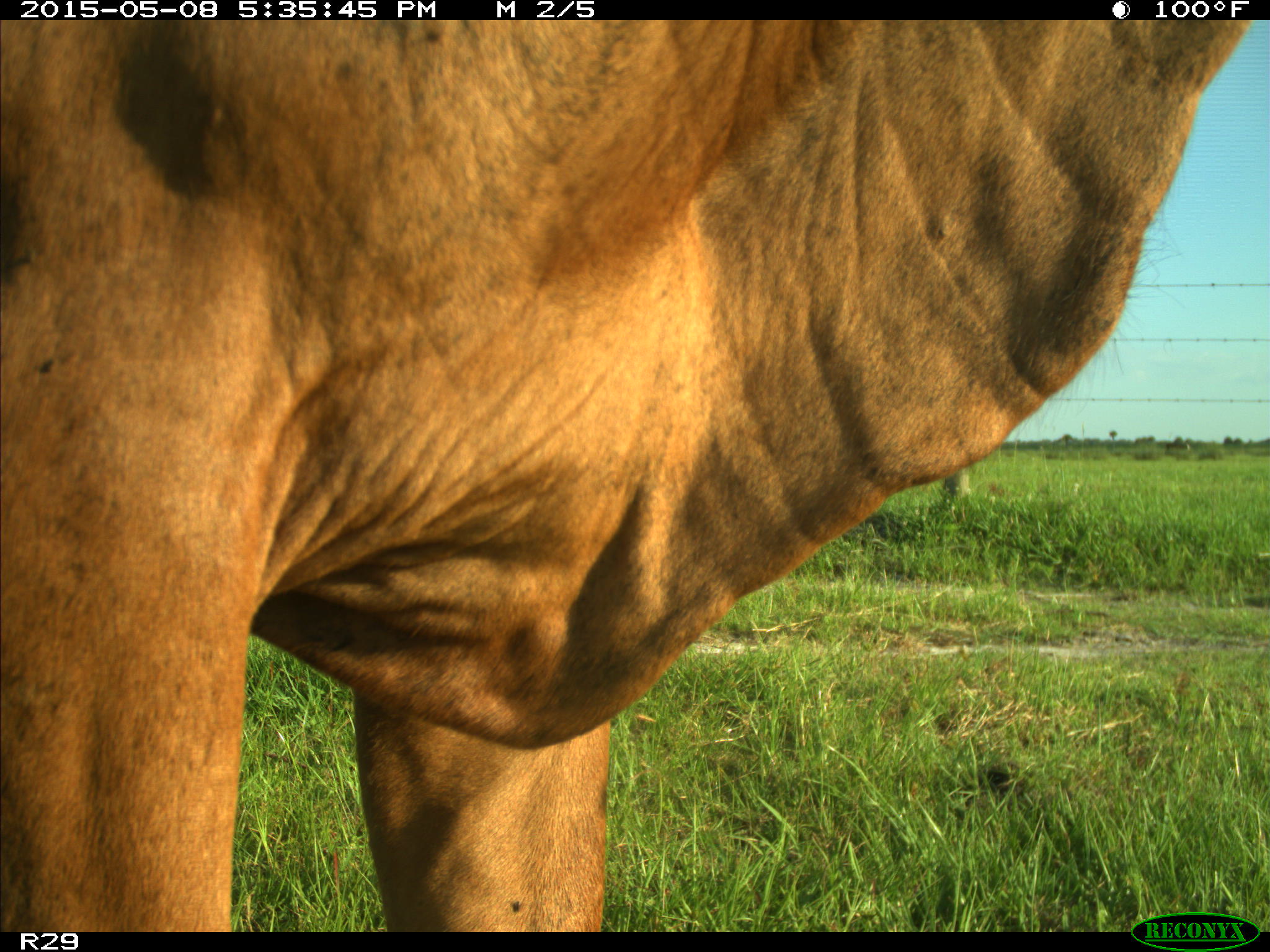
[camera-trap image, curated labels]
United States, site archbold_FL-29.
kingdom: Animalia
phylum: Chordata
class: Mammalia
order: Artiodactyla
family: Bovidae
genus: Bos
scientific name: Bos taurus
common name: domestic cow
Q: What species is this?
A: Bos taurus (domestic cow).